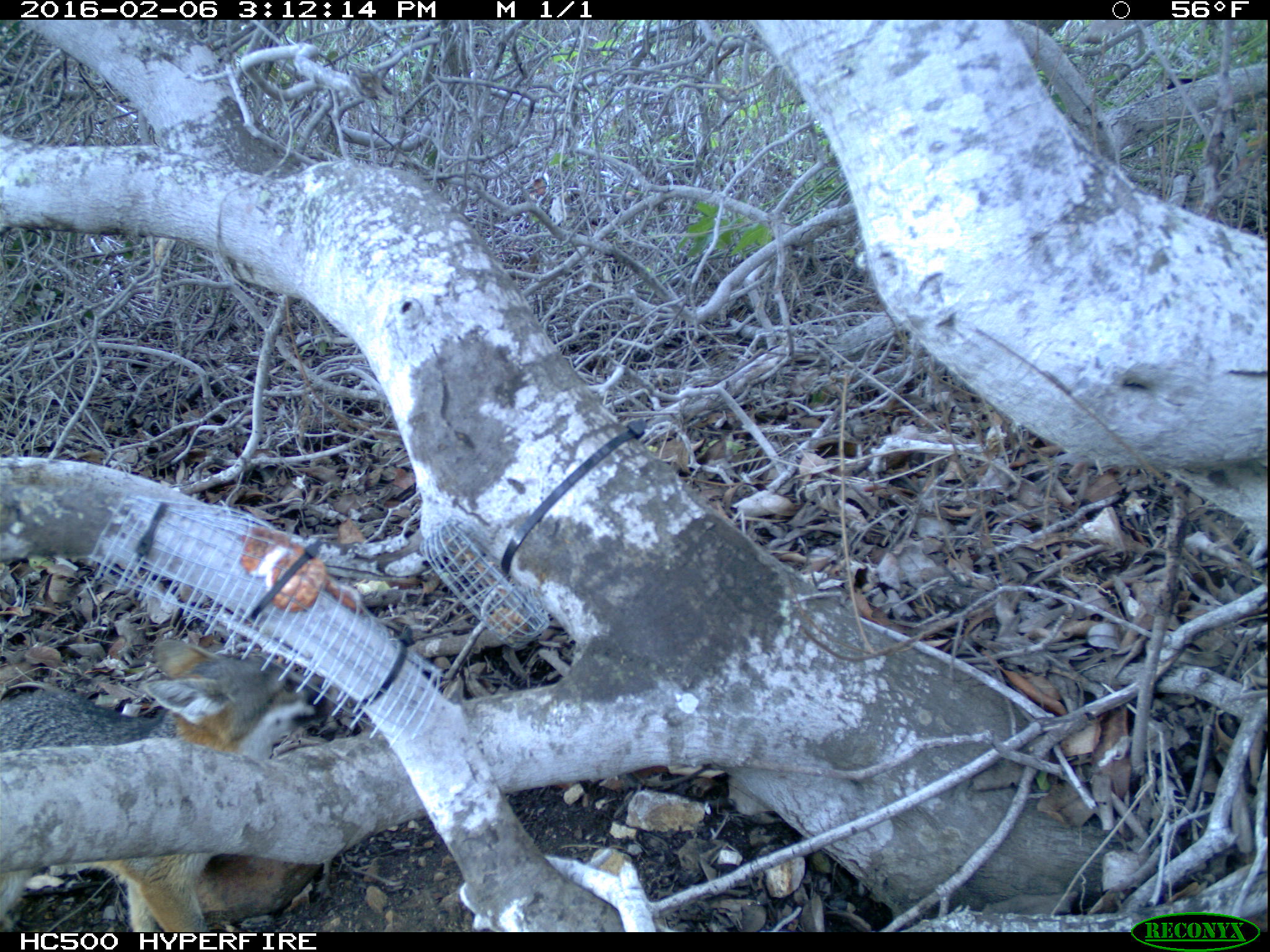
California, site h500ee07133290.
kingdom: Animalia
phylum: Chordata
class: Mammalia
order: Carnivora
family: Canidae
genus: Urocyon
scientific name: Urocyon littoralis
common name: island fox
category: fox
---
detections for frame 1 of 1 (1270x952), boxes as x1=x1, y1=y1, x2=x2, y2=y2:
fox: x1=0, y1=636, x2=329, y2=932